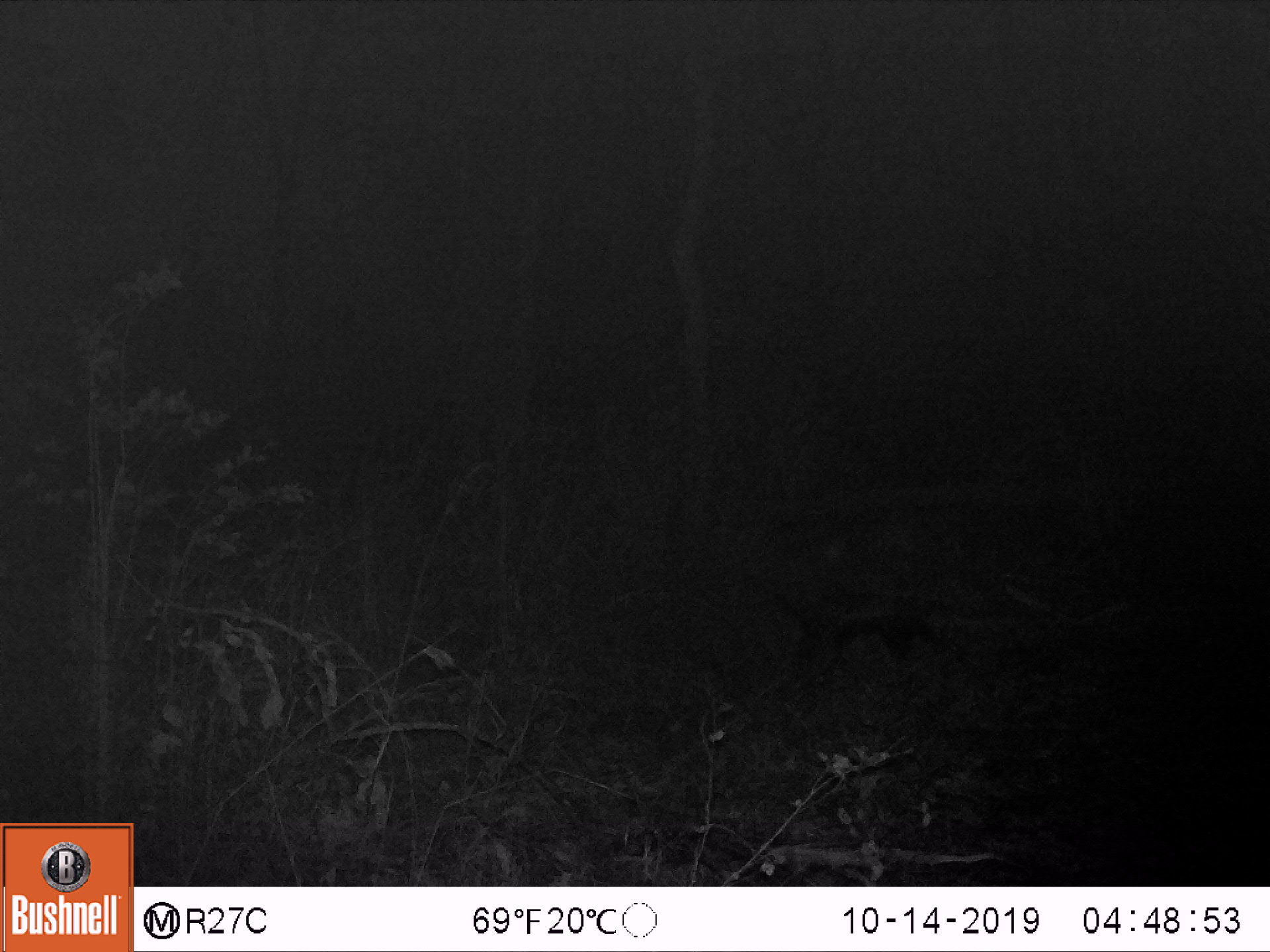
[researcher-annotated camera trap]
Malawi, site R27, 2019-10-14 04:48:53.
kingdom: Animalia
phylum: Chordata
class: Mammalia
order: Carnivora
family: Mustelidae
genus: Mellivora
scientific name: Mellivora capensis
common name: honey badger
Honey badger (Mellivora capensis), count 1.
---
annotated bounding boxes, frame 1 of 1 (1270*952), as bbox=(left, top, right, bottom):
honey badger: bbox=(767, 572, 953, 685)